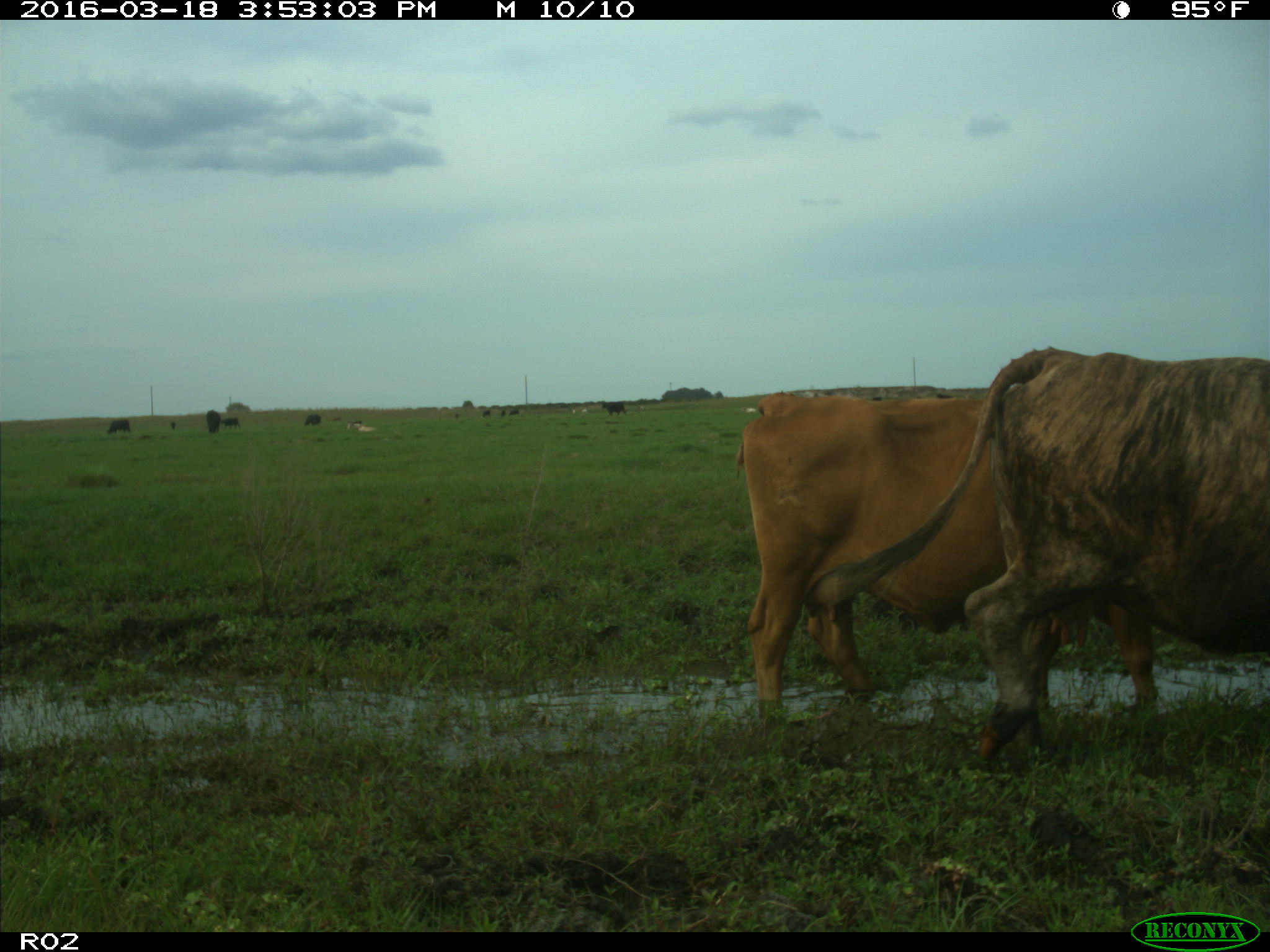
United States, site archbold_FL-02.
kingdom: Animalia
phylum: Chordata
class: Mammalia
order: Artiodactyla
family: Bovidae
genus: Bos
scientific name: Bos taurus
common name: domestic cow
Bos taurus (domestic cow).